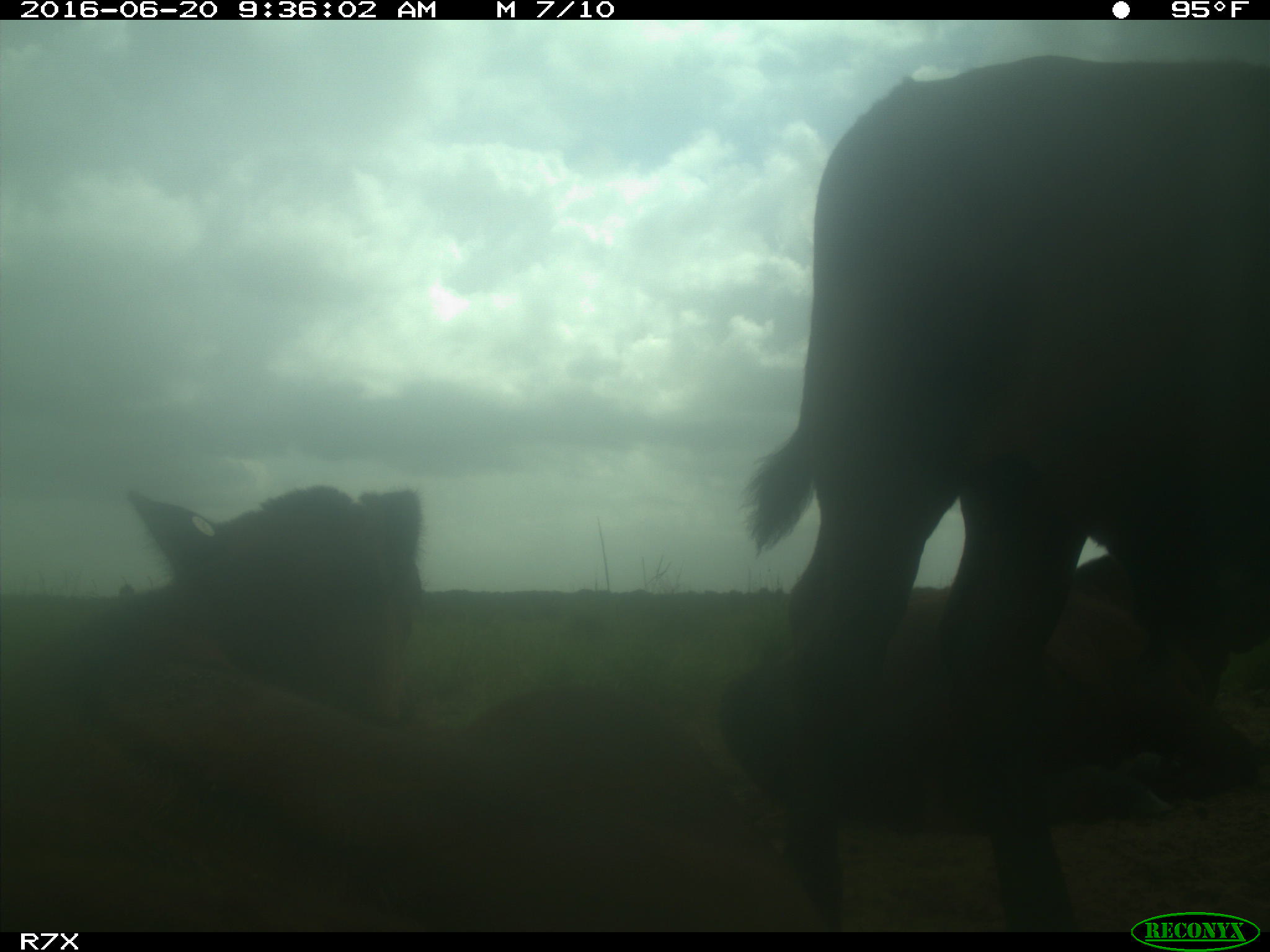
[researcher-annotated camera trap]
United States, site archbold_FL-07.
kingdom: Animalia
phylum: Chordata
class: Mammalia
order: Artiodactyla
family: Bovidae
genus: Bos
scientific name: Bos taurus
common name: domestic cow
Bos taurus (domestic cow).